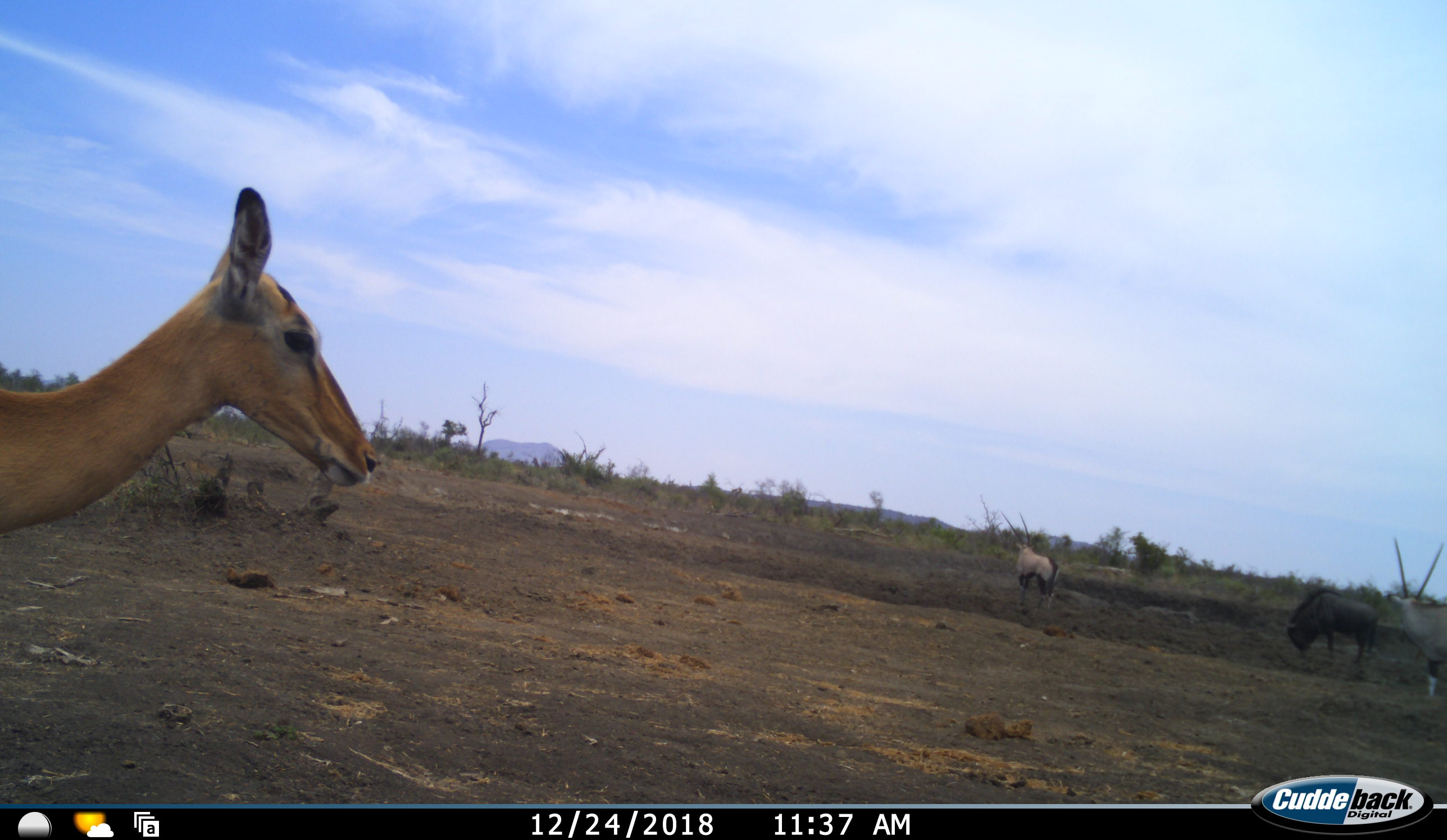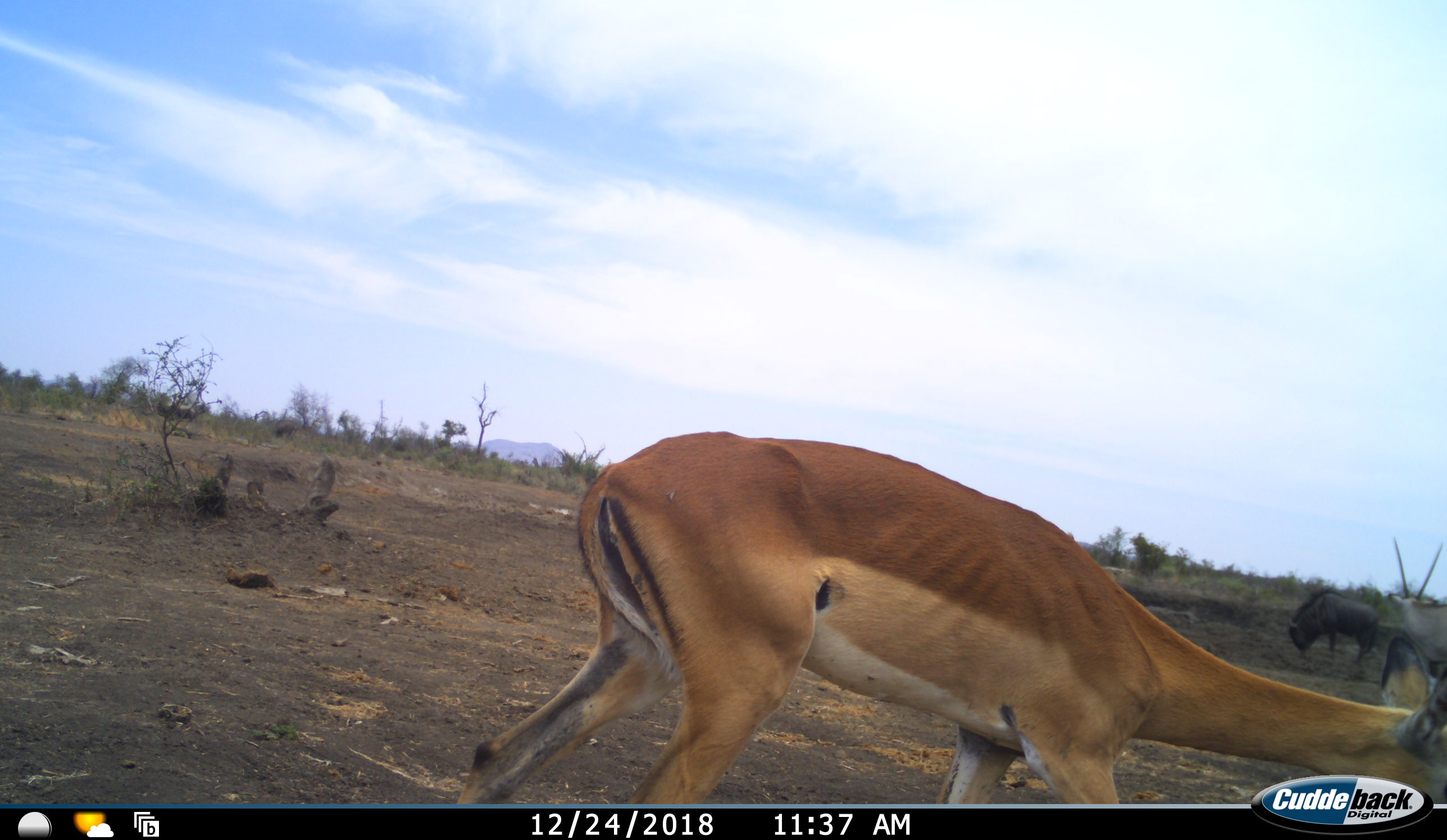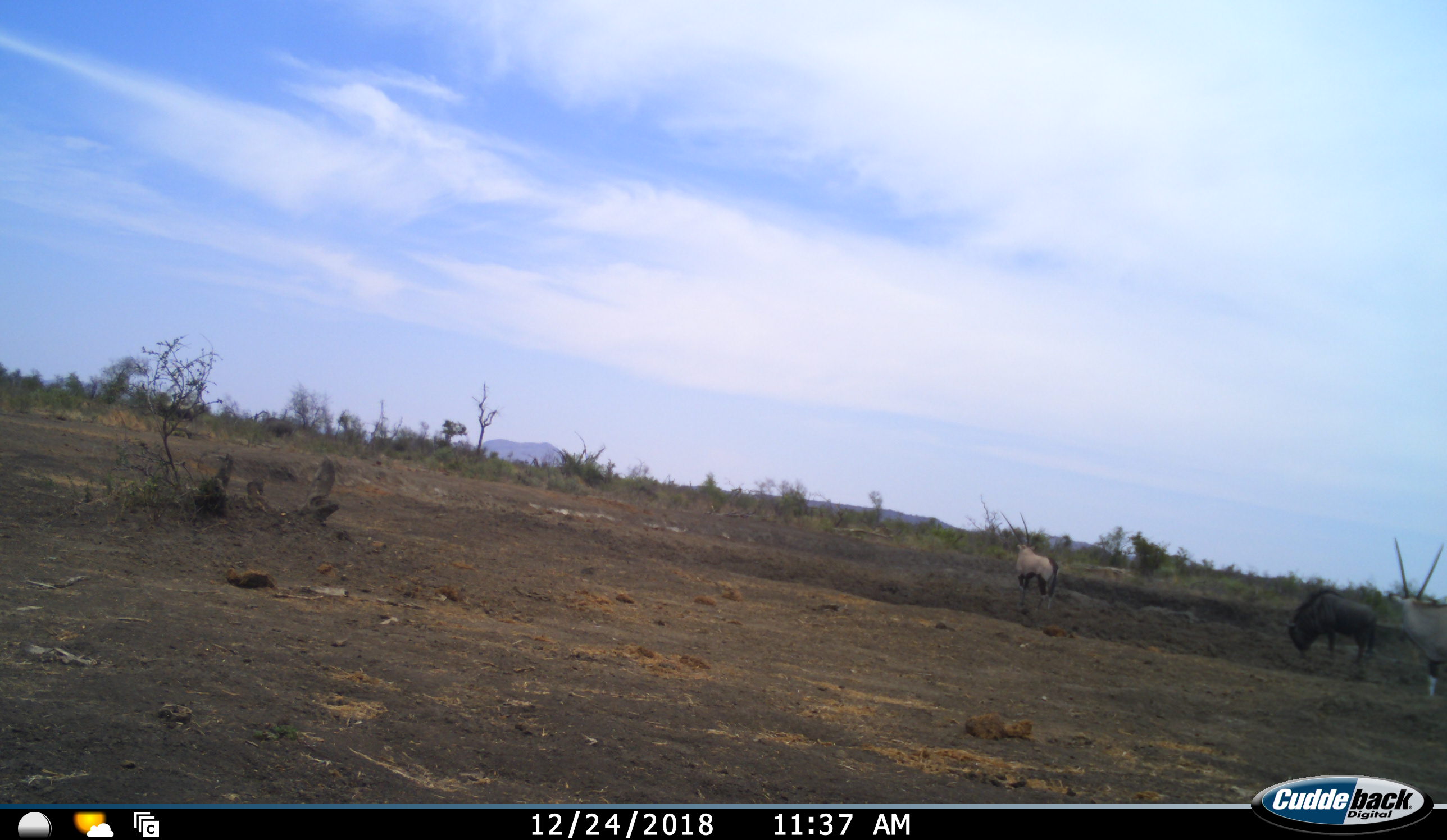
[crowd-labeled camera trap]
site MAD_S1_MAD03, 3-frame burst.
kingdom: Animalia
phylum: Chordata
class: Mammalia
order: Artiodactyla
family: Bovidae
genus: Oryx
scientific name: Oryx gazella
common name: gemsbok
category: oryx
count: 2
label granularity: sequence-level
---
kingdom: Animalia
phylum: Chordata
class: Mammalia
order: Artiodactyla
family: Bovidae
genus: Aepyceros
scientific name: Aepyceros melampus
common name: impala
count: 1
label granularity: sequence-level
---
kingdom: Animalia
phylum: Chordata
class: Mammalia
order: Artiodactyla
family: Bovidae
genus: Connochaetes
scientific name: Connochaetes taurinus taurinus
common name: blue wildebeest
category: wildebeestblue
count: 1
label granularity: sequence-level